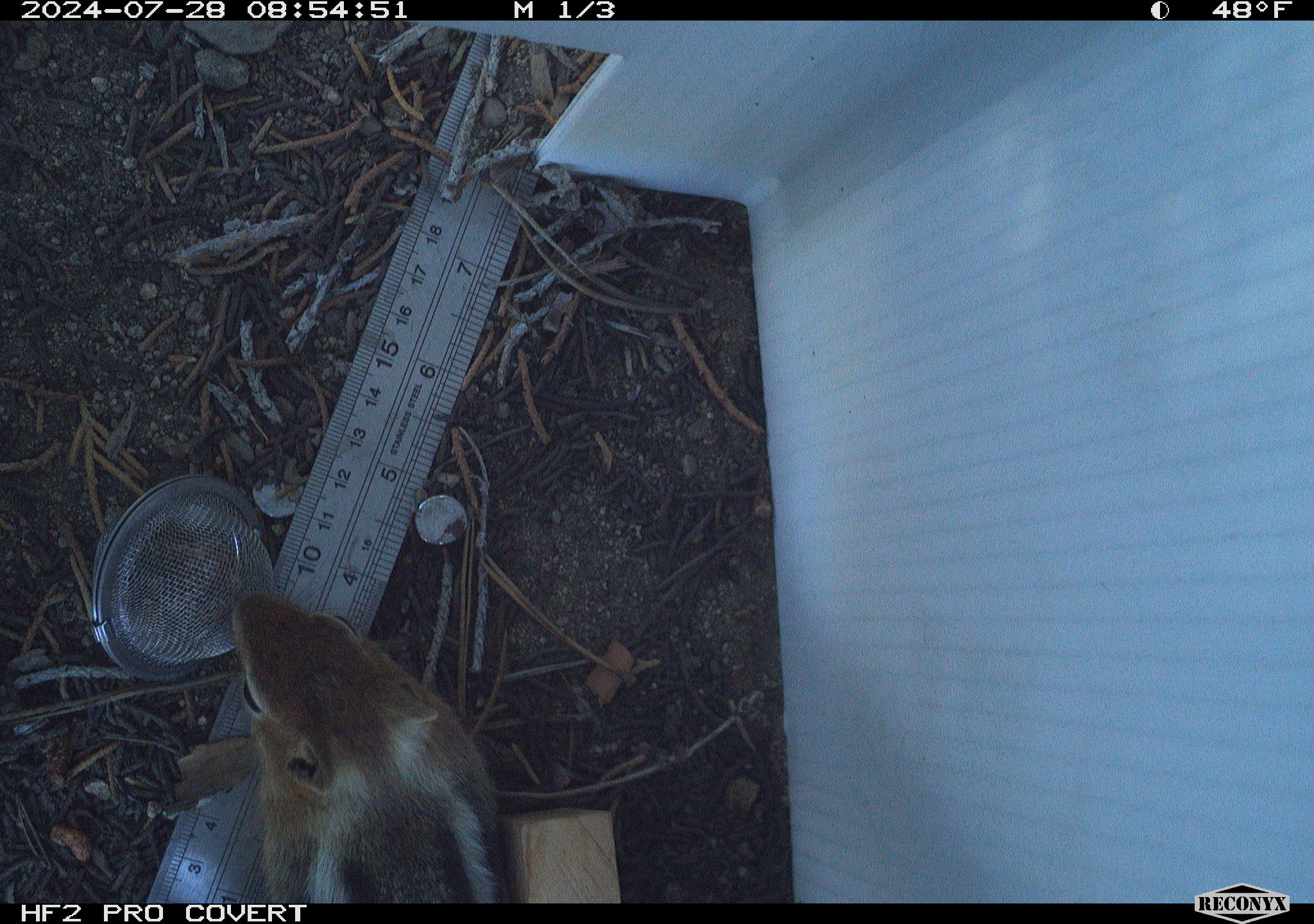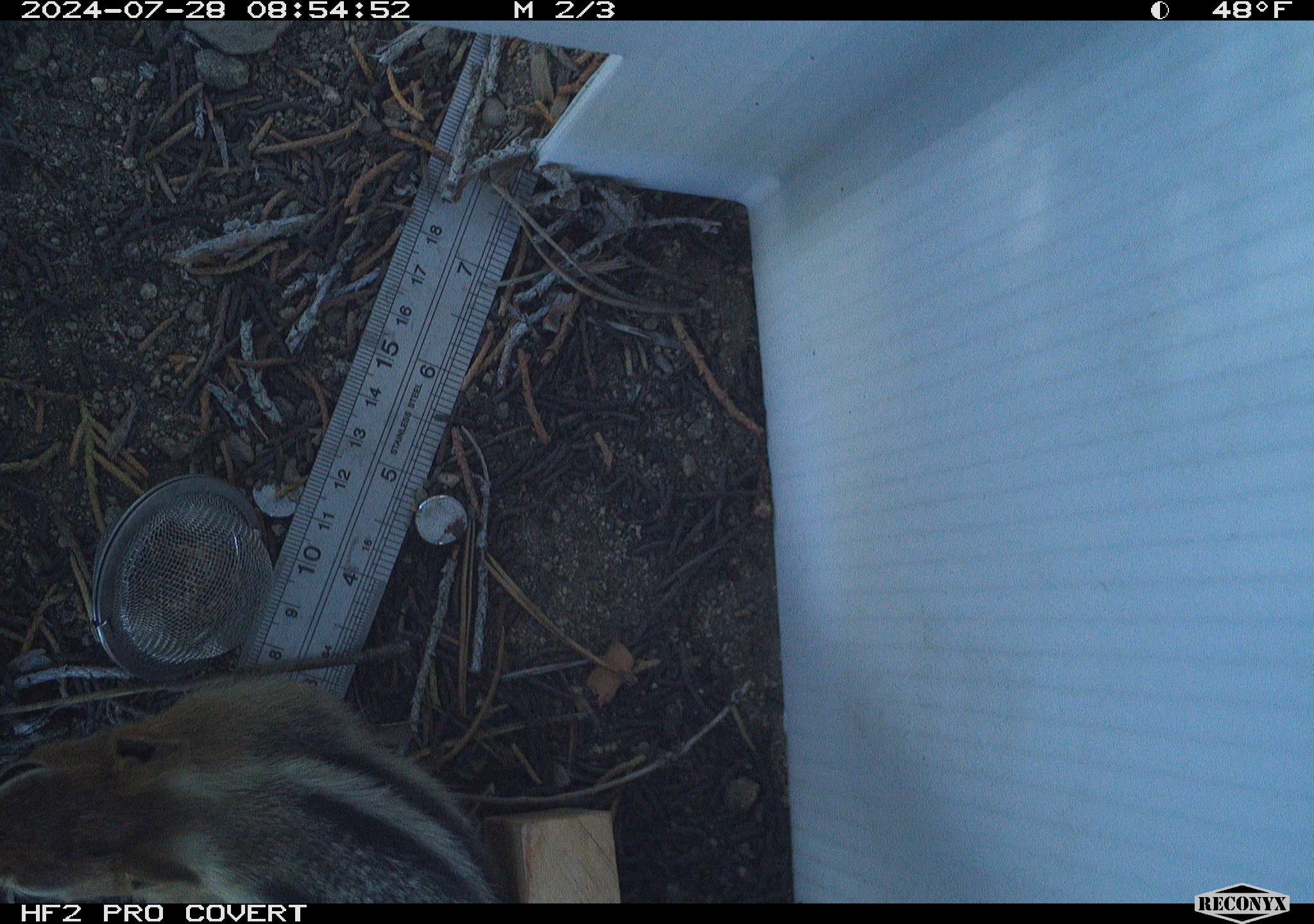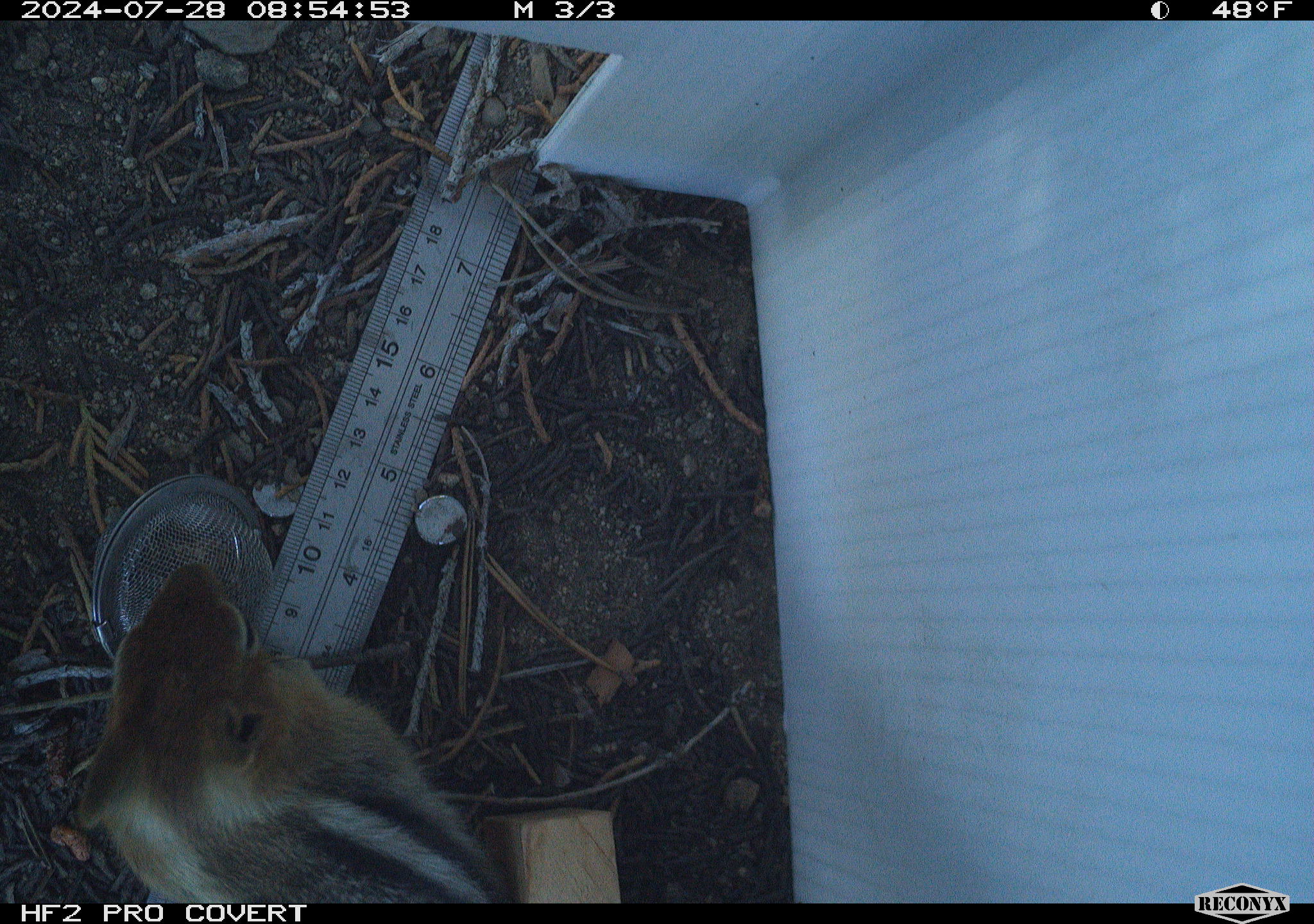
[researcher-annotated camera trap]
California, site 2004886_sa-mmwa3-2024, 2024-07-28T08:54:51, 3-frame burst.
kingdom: Animalia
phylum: Chordata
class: Mammalia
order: Rodentia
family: Sciuridae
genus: Callospermophilus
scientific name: Callospermophilus lateralis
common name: golden mantled ground squirrel